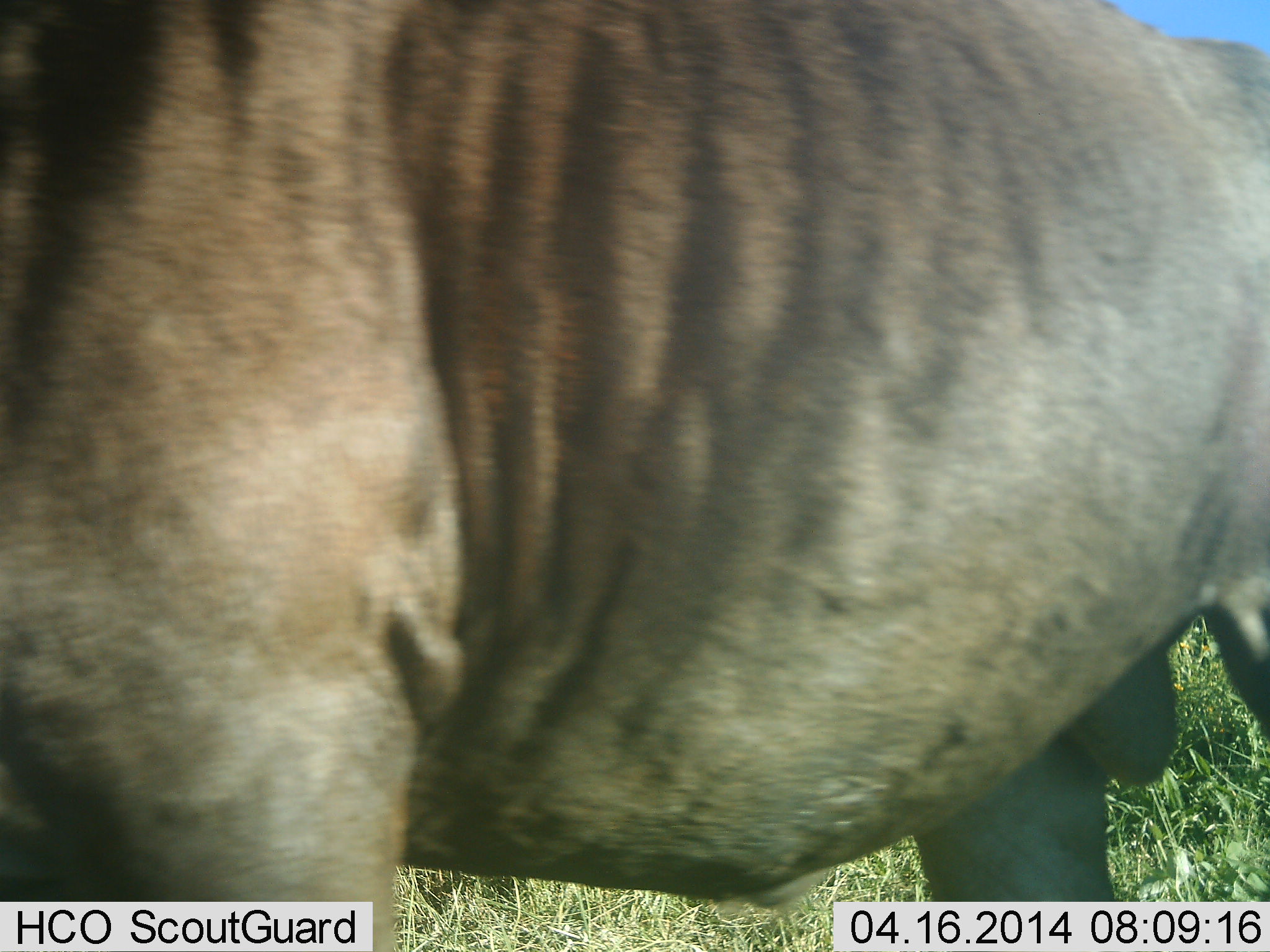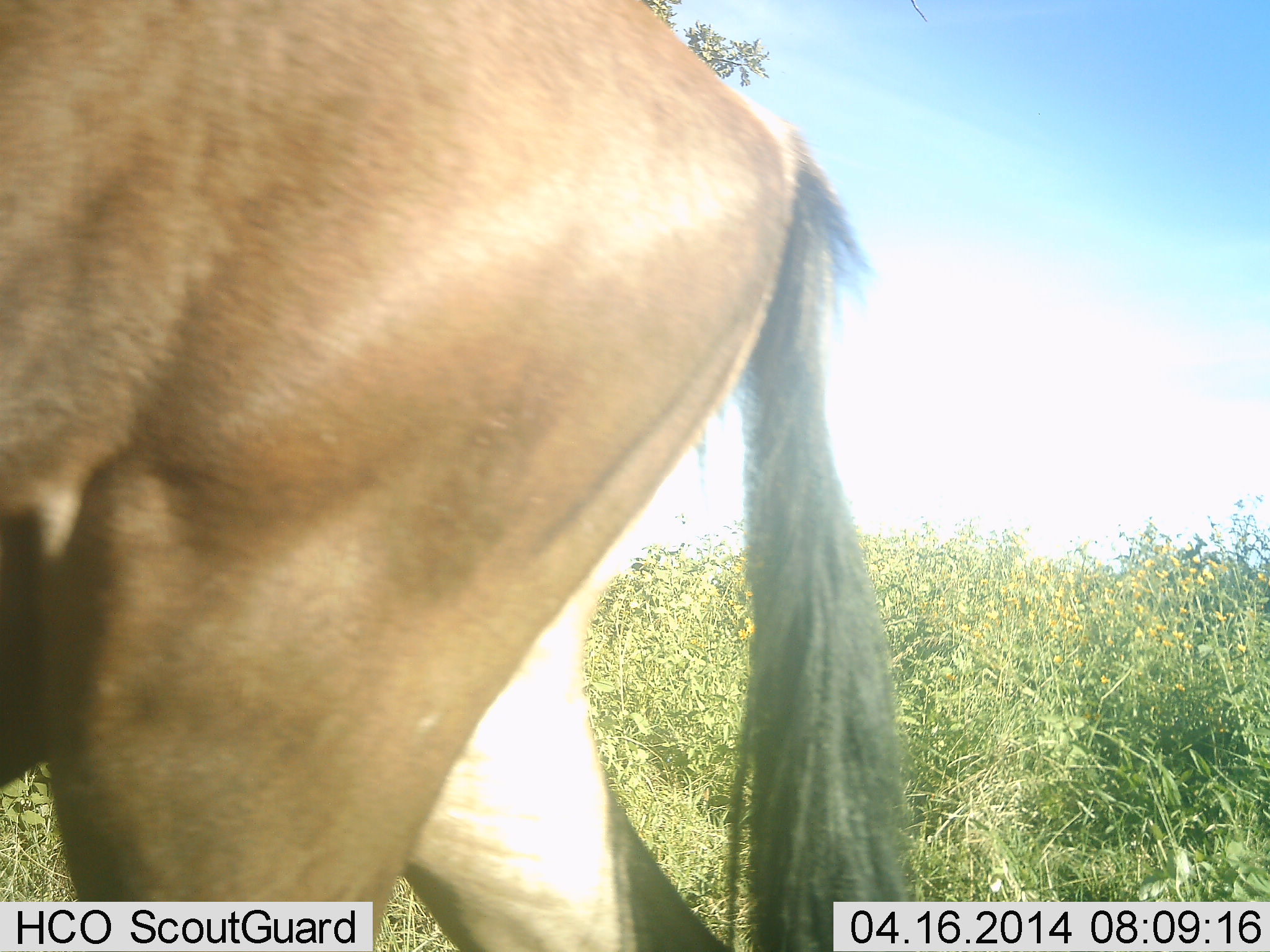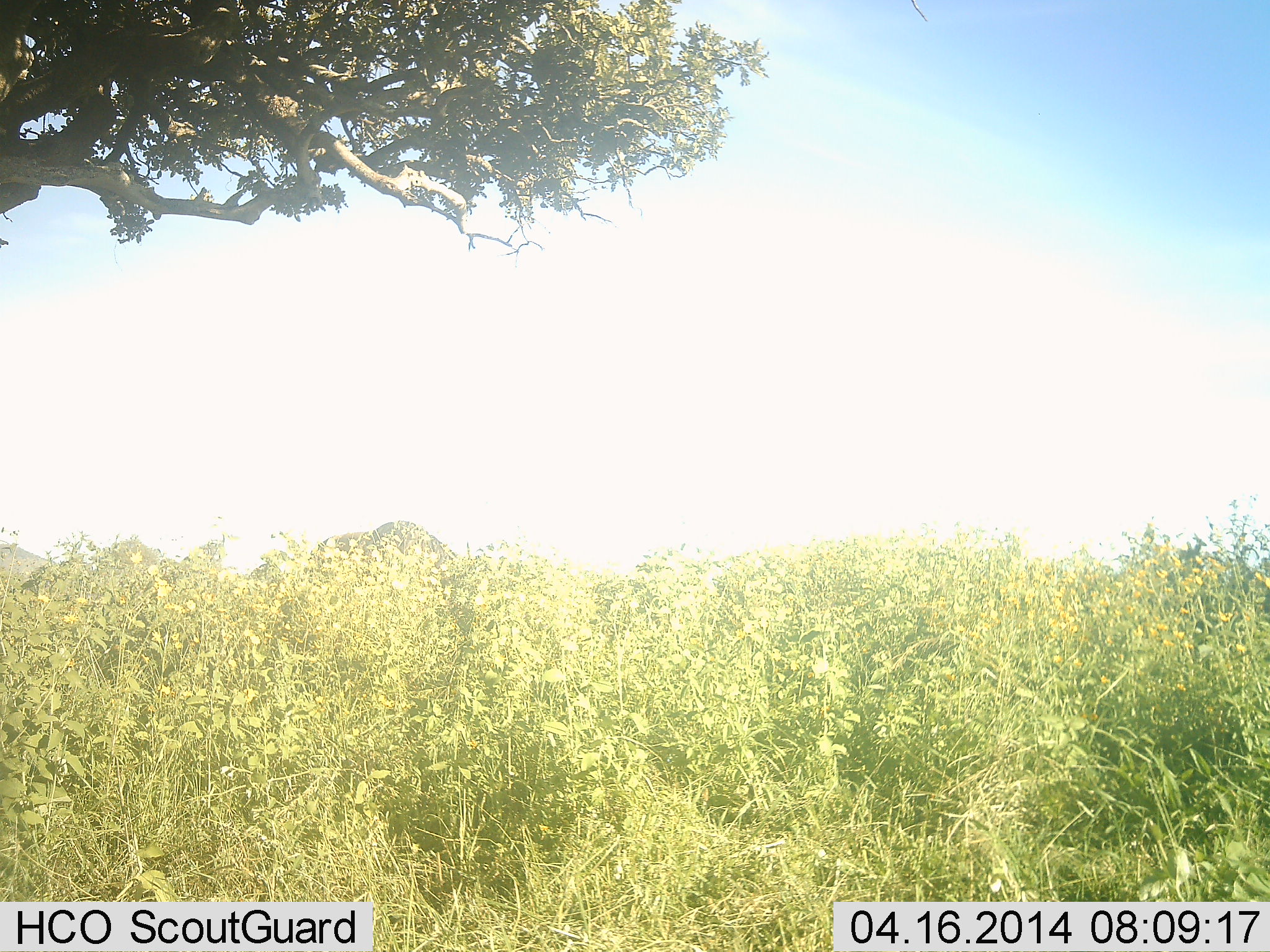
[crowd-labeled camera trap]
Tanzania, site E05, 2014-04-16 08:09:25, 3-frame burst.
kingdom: Animalia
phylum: Chordata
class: Mammalia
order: Artiodactyla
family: Bovidae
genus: Connochaetes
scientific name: Connochaetes taurinus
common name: blue wildebeest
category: wildebeest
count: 1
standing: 0%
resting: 0%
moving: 100%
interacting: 0%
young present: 0%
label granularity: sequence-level